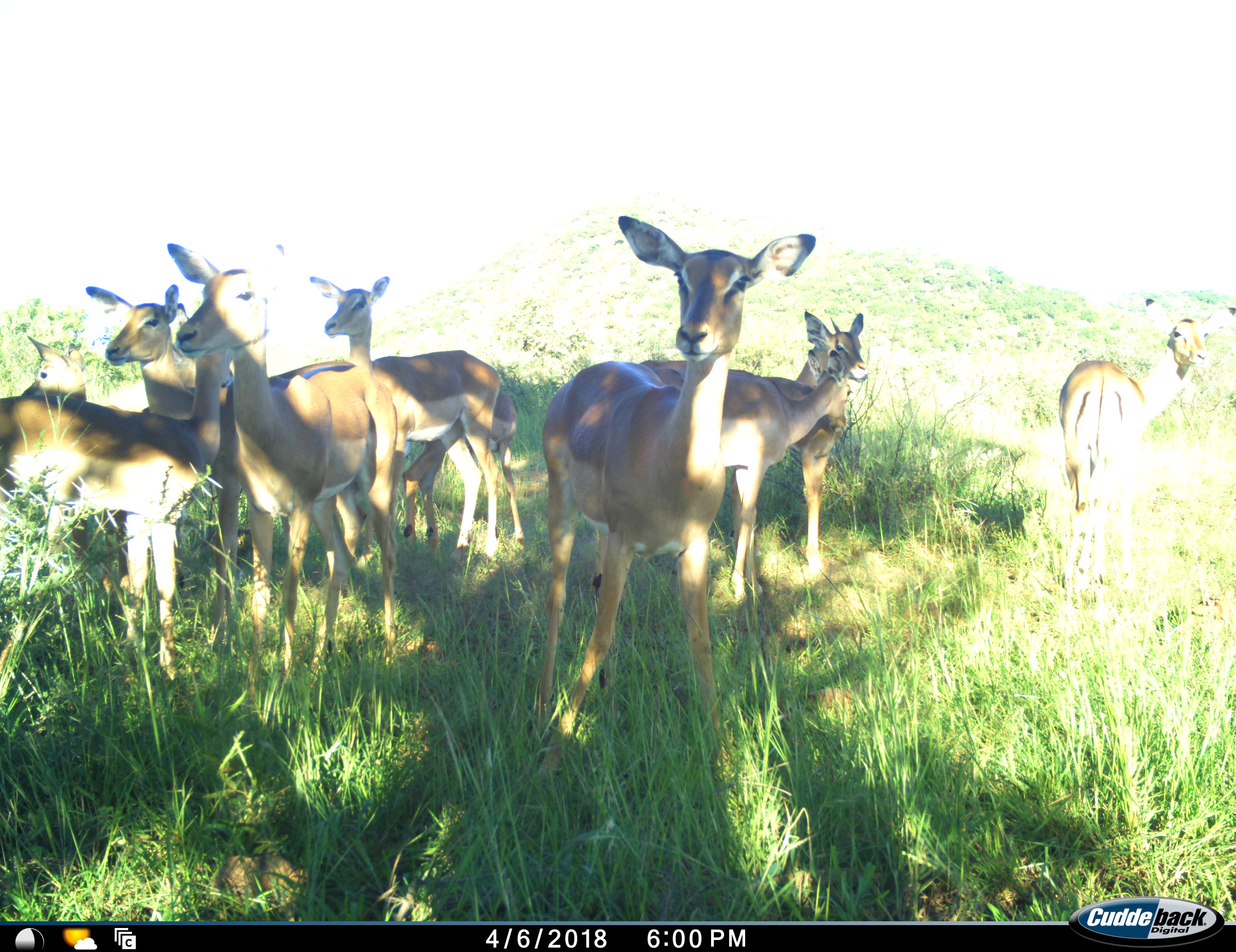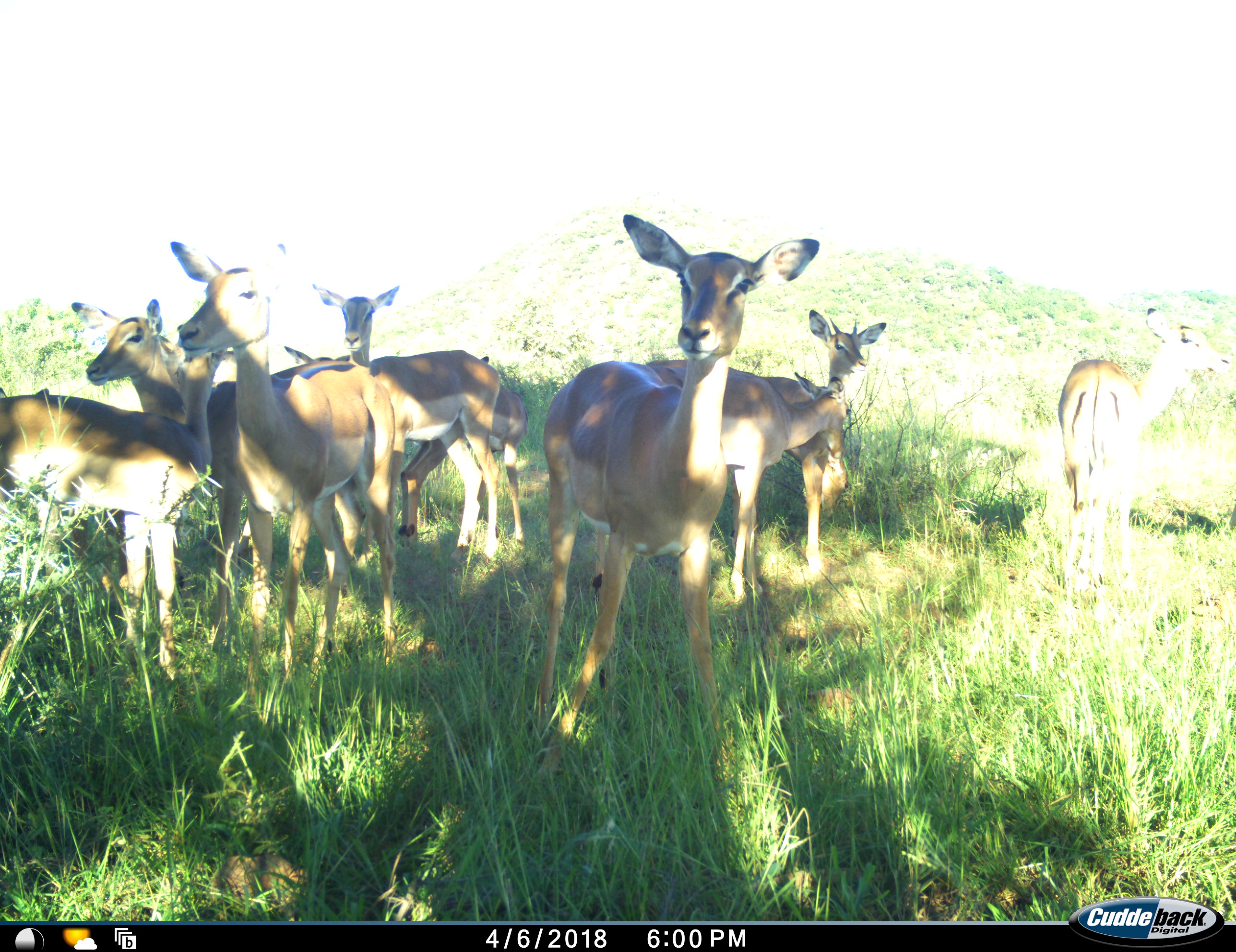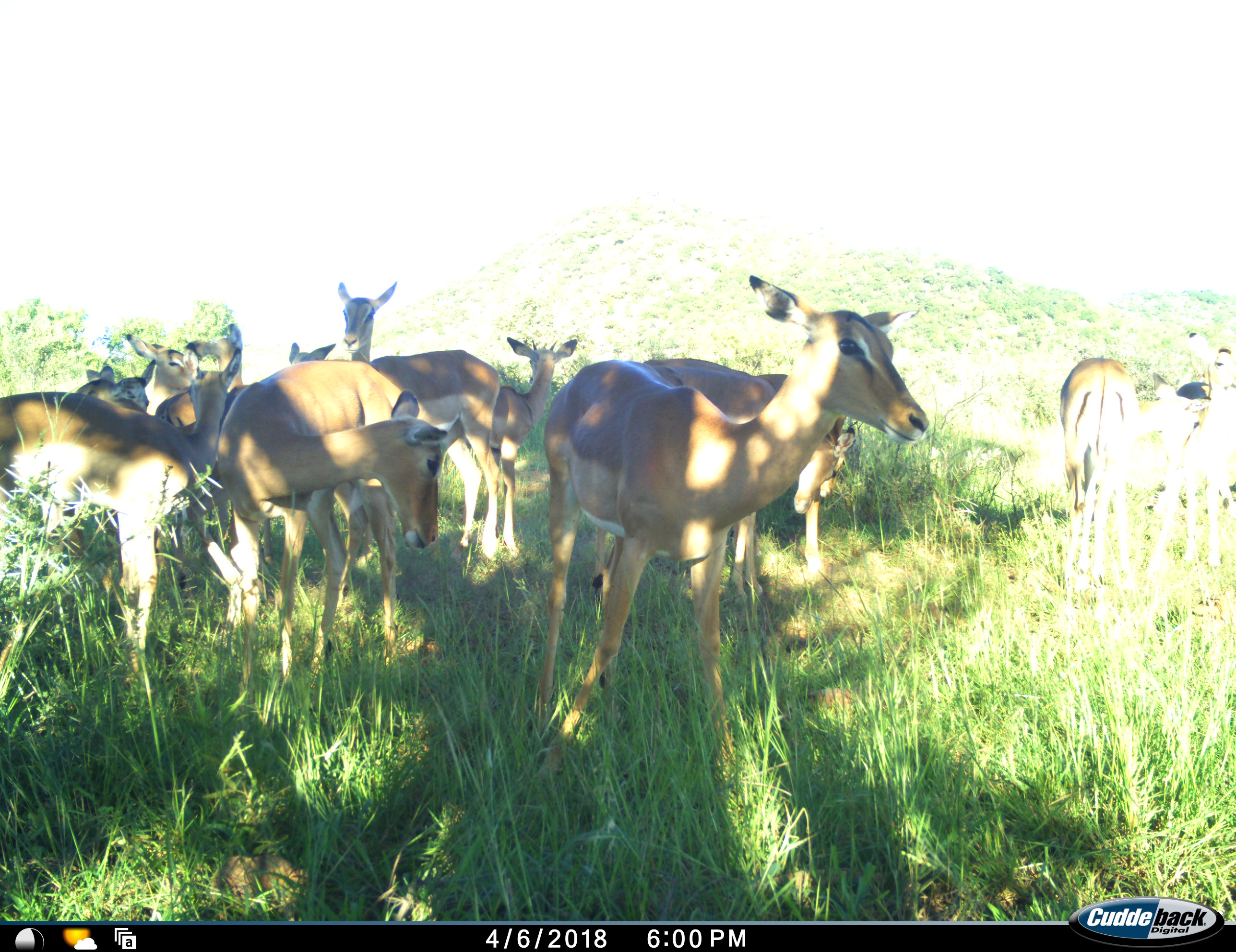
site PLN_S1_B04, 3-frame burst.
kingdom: Animalia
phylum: Chordata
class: Mammalia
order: Artiodactyla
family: Bovidae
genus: Aepyceros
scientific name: Aepyceros melampus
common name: impala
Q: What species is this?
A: Impala (Aepyceros melampus).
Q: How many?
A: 10.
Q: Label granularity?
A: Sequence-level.